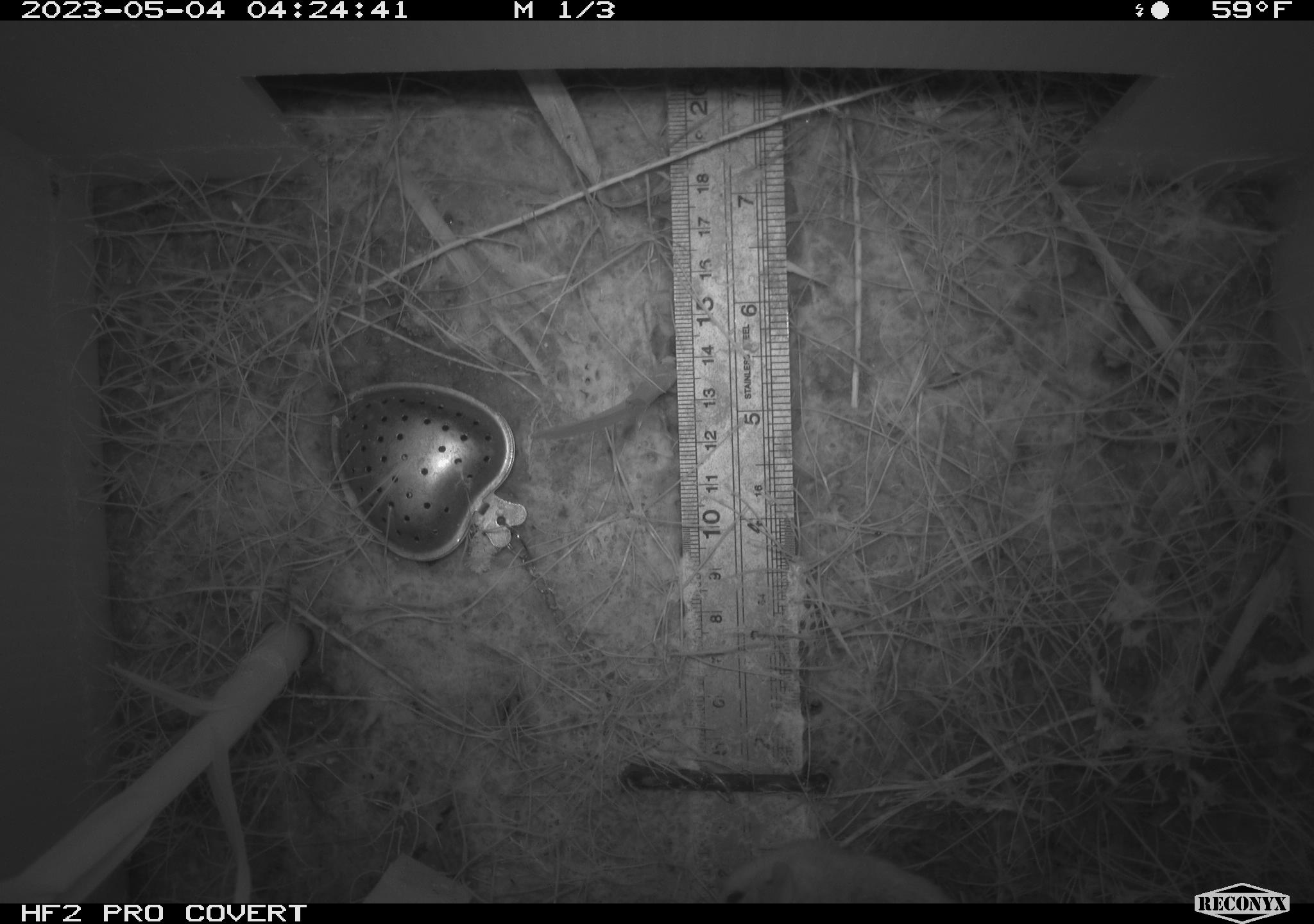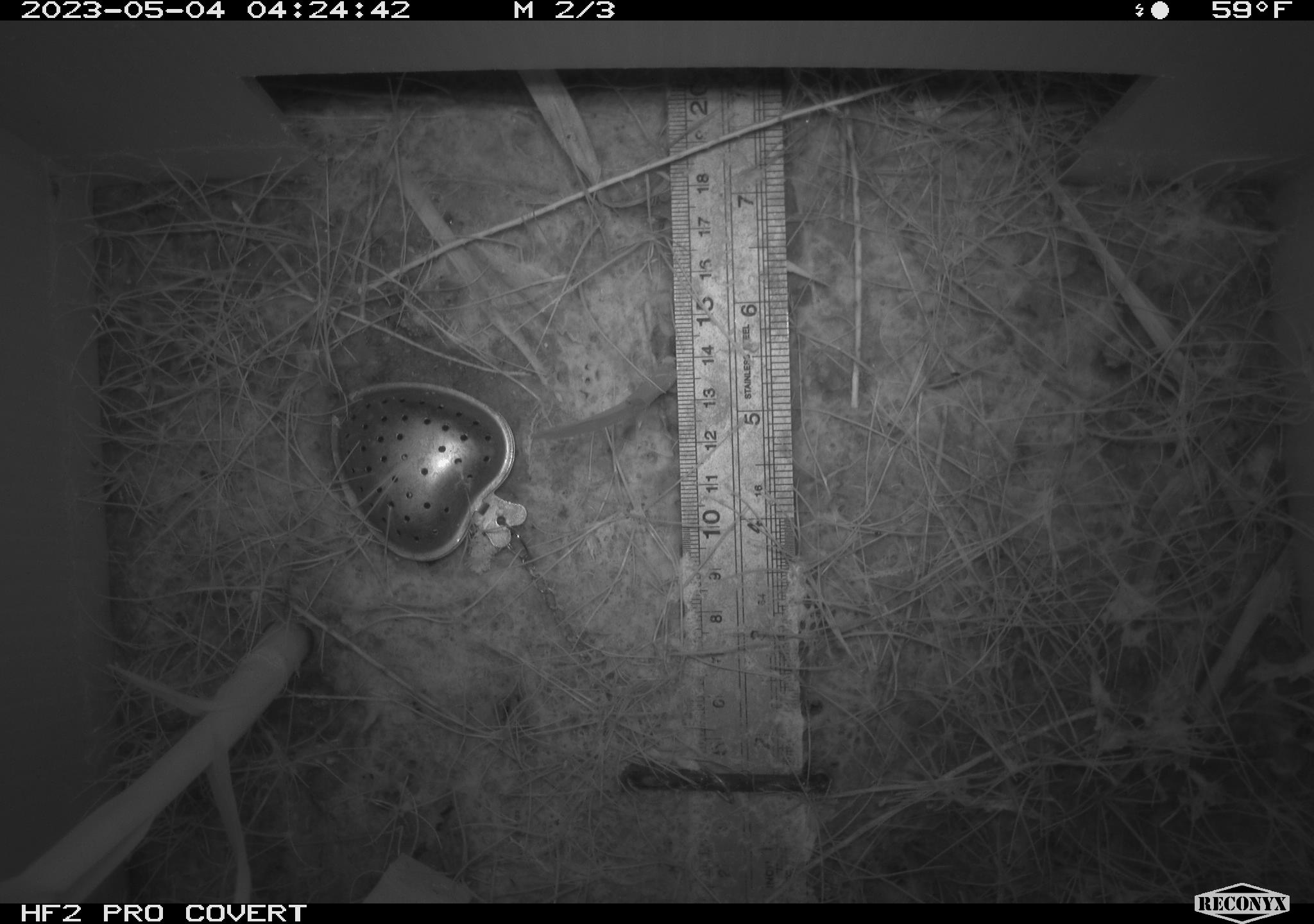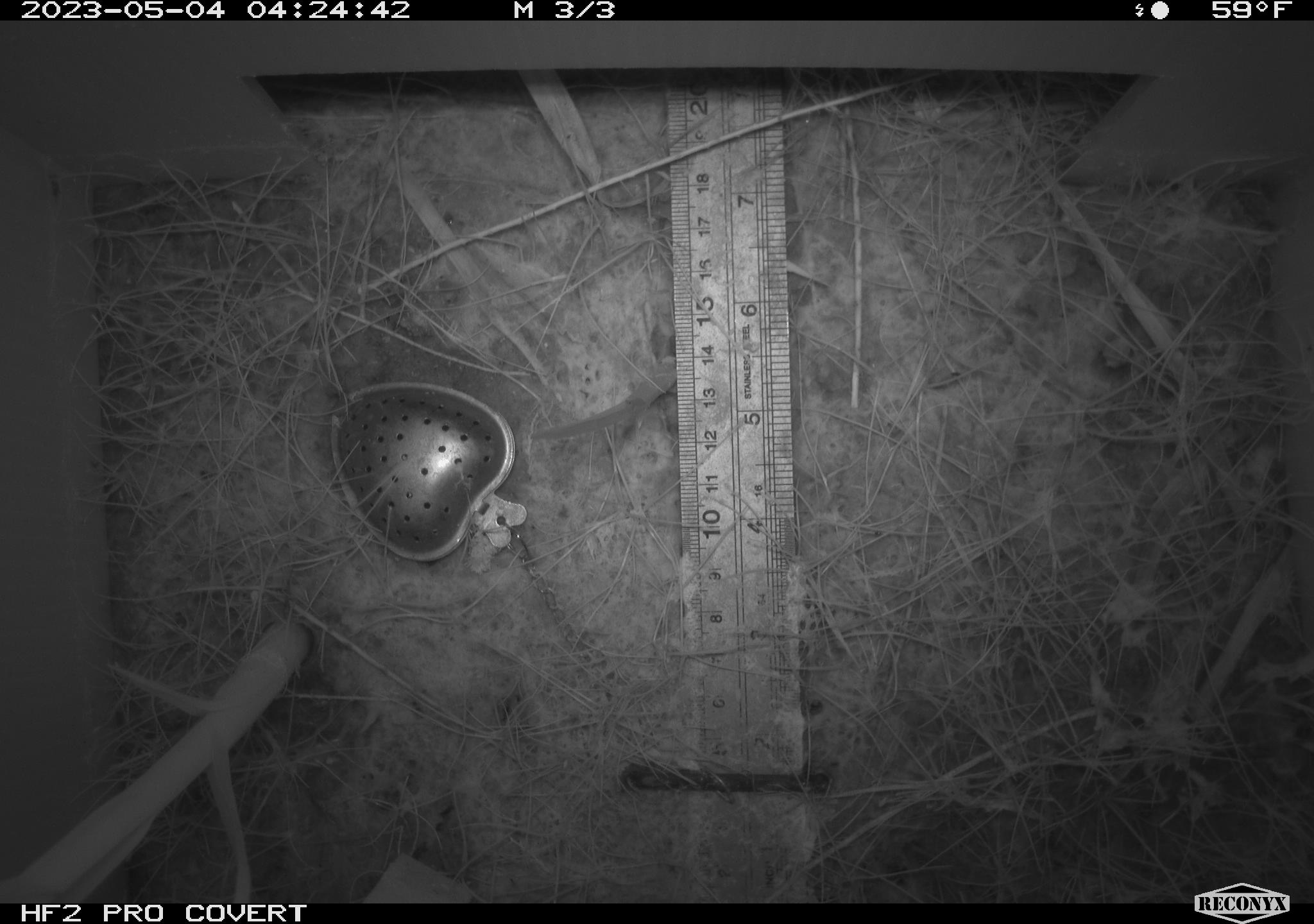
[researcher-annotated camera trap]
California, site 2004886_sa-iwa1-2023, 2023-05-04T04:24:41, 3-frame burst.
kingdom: Animalia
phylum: Chordata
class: Mammalia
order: Rodentia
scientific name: Rodentia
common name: mouse species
Mouse species (Rodentia).